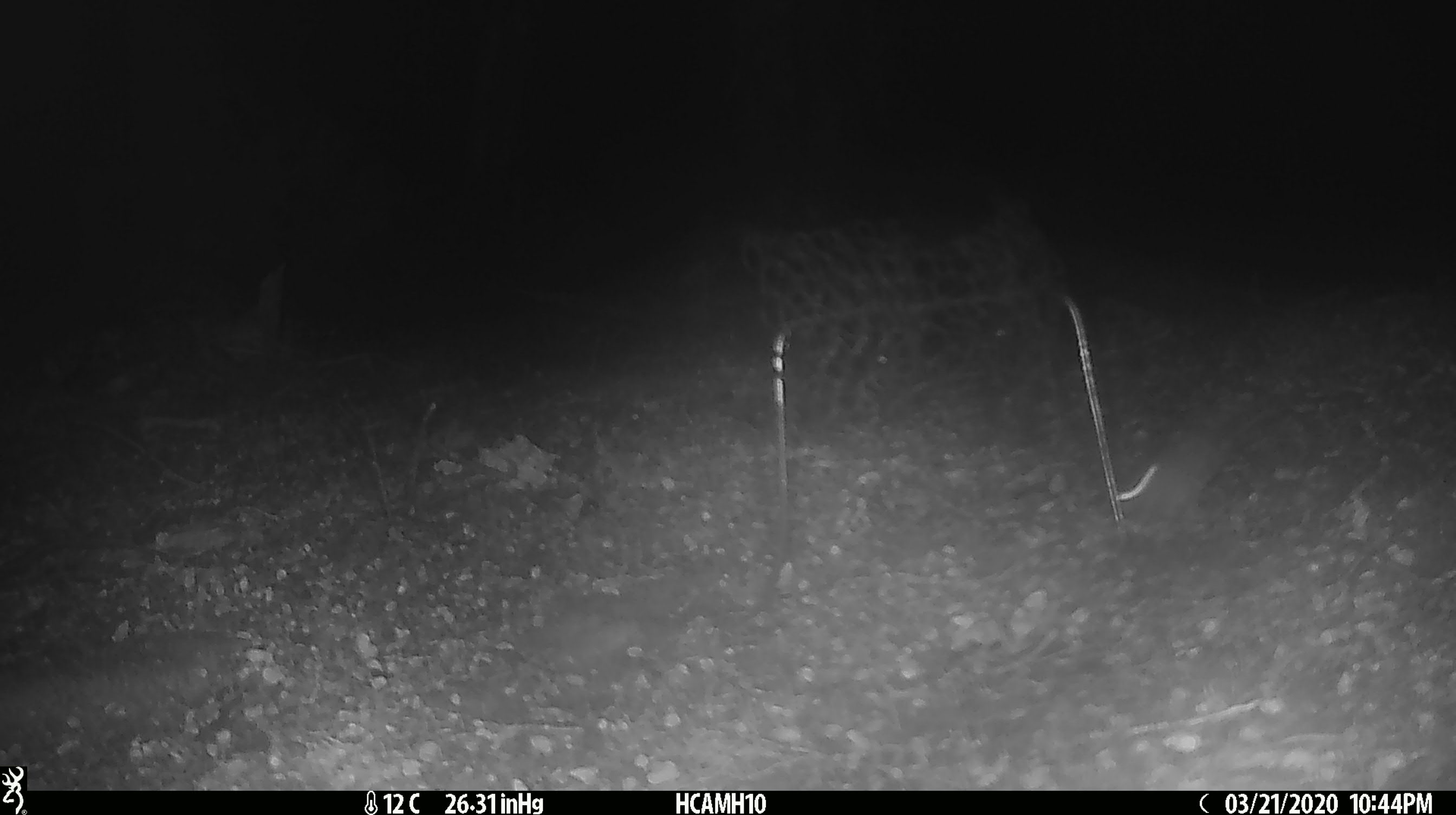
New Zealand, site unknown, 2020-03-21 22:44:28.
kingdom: Animalia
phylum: Chordata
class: Mammalia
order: Rodentia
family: Muridae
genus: Mus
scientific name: Mus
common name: mouse